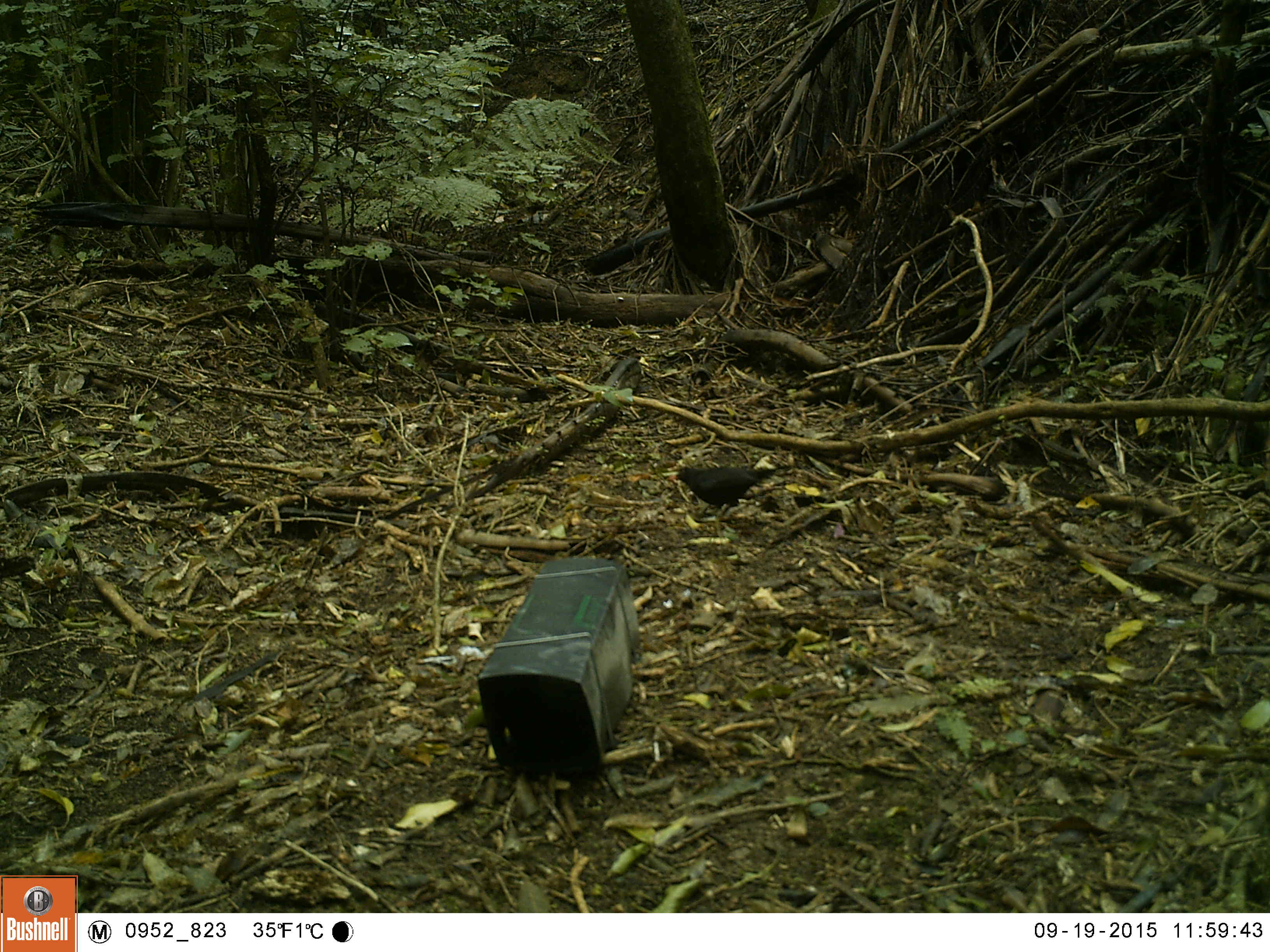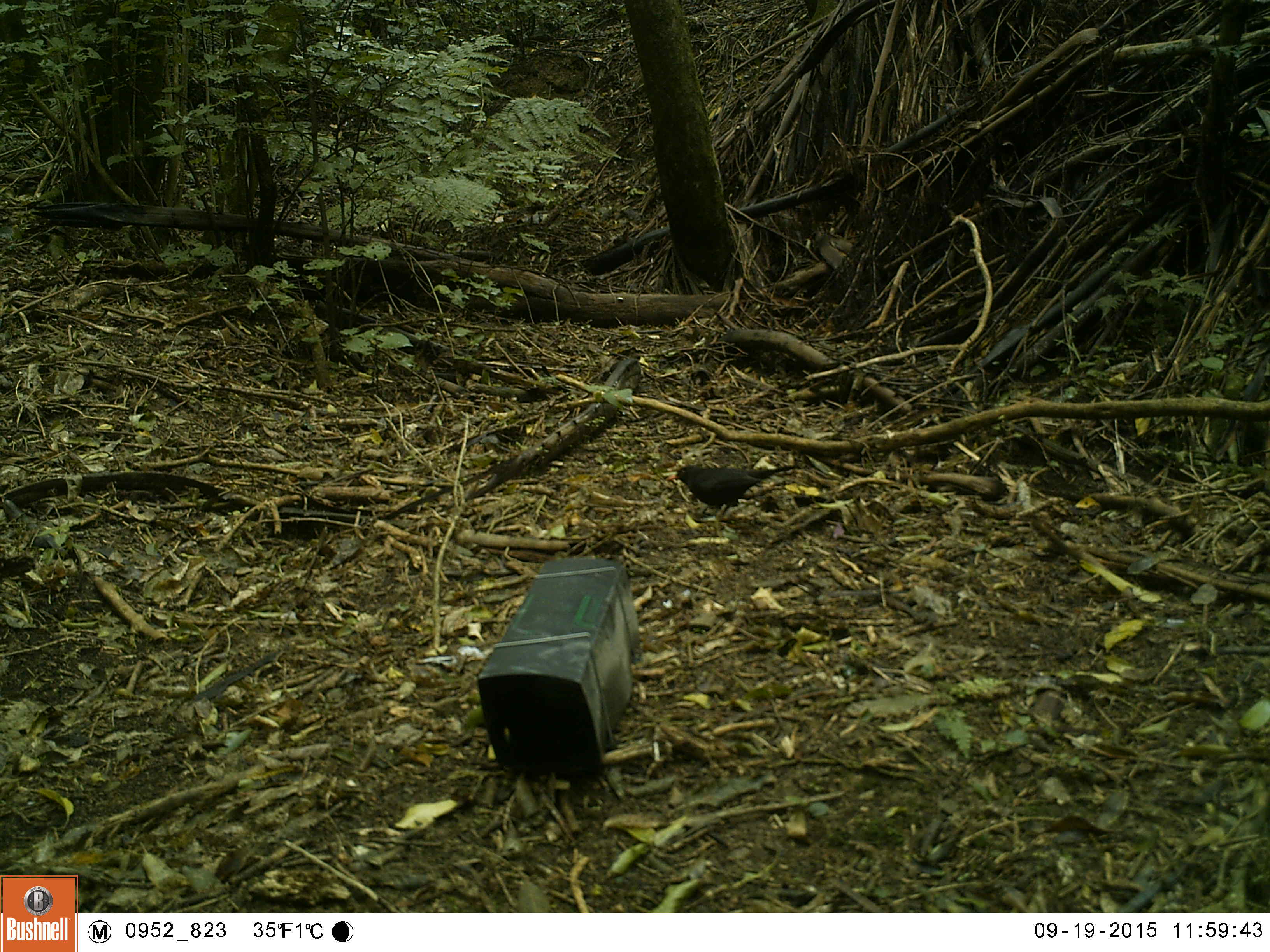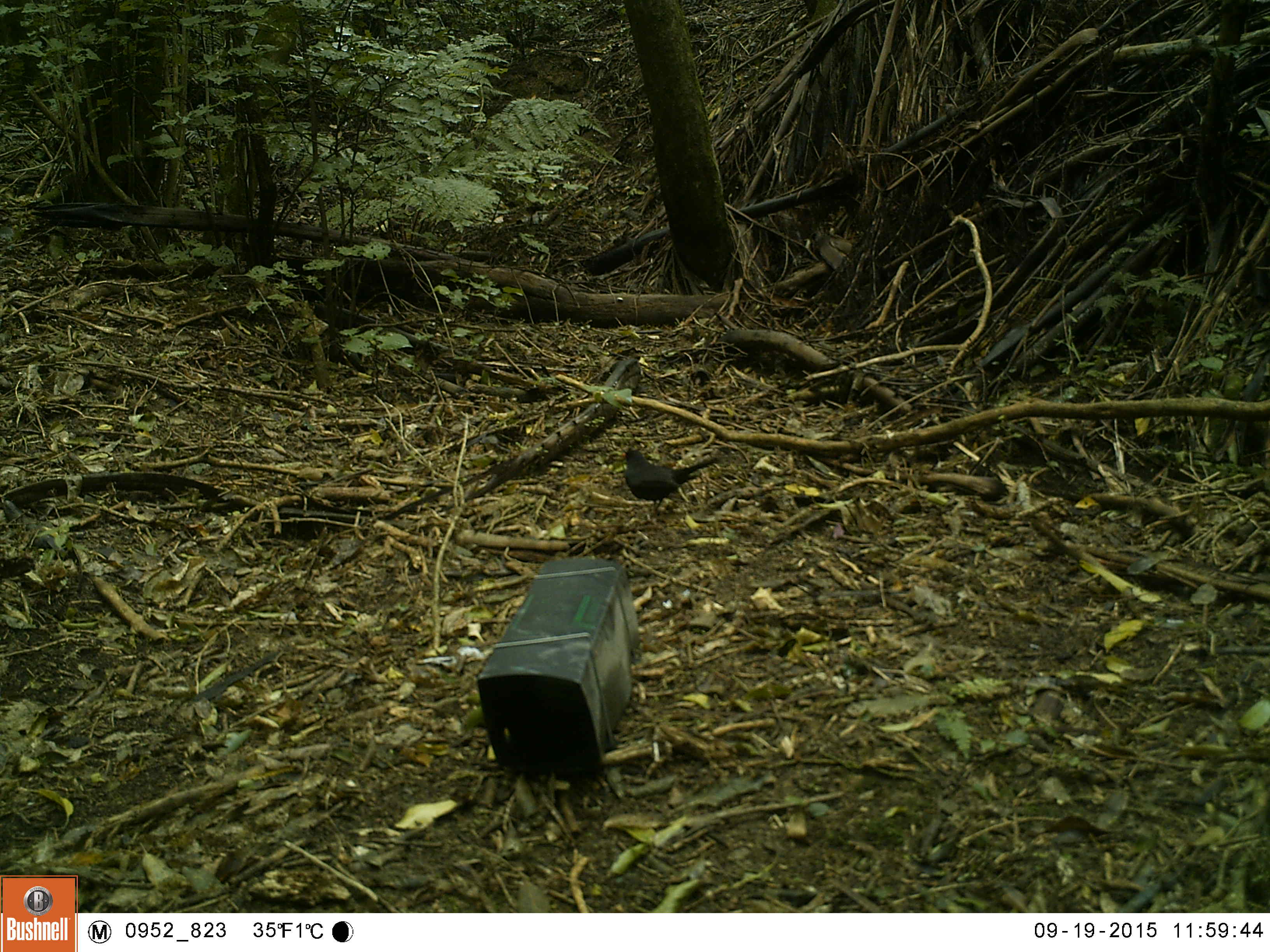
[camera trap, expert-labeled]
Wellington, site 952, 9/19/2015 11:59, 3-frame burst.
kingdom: Animalia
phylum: Chordata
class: Aves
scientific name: Aves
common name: bird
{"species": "bird (Aves)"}